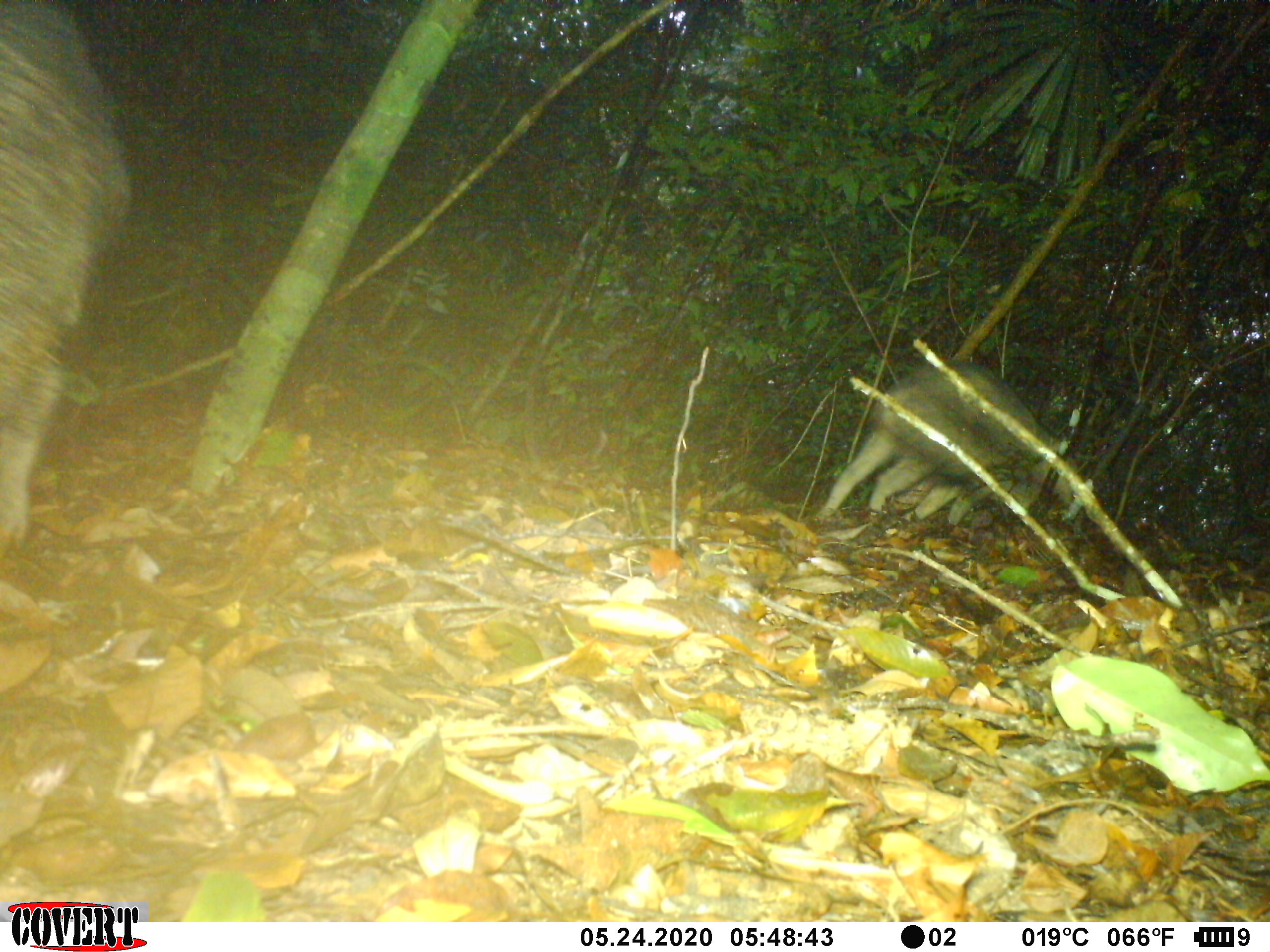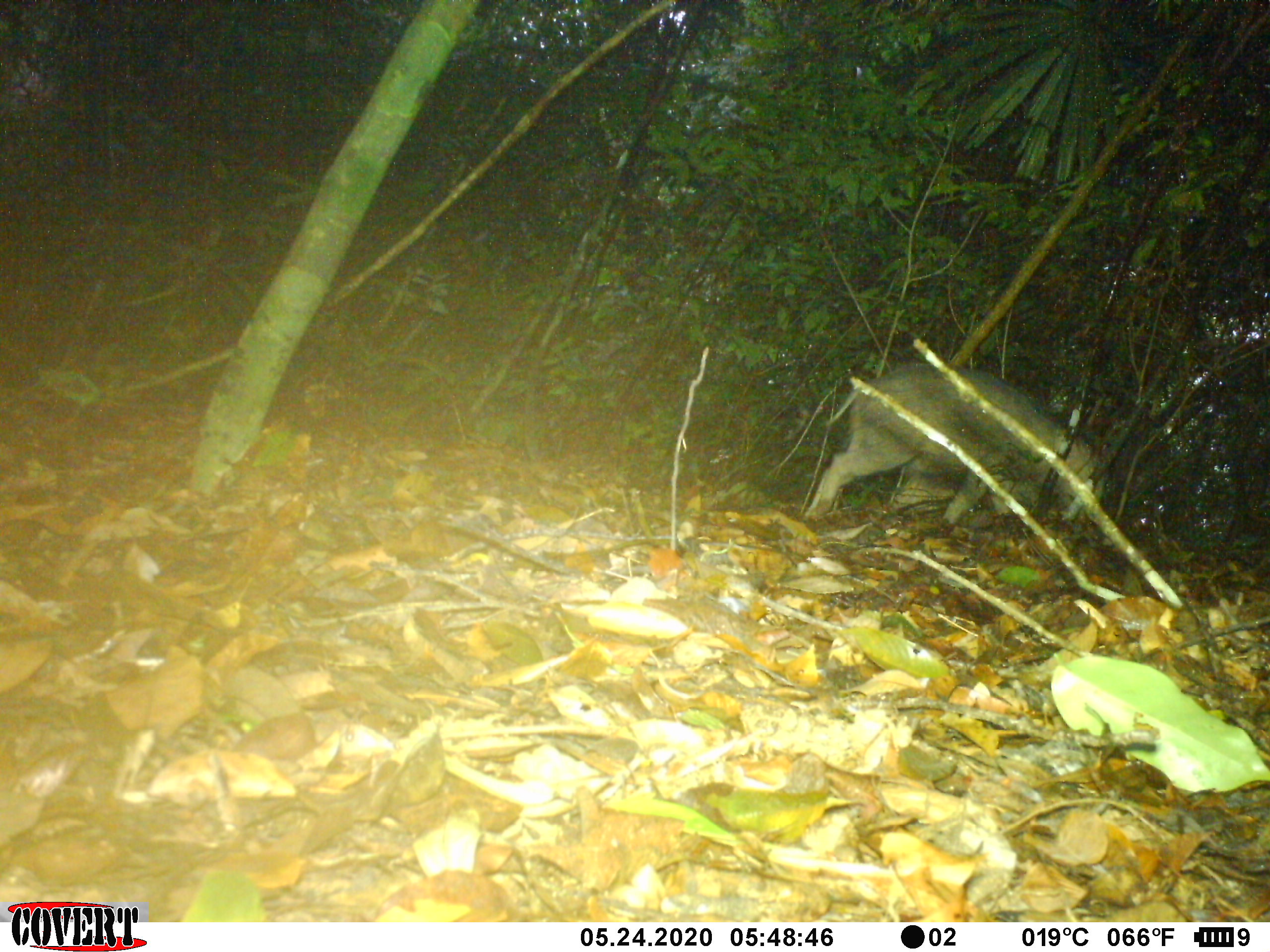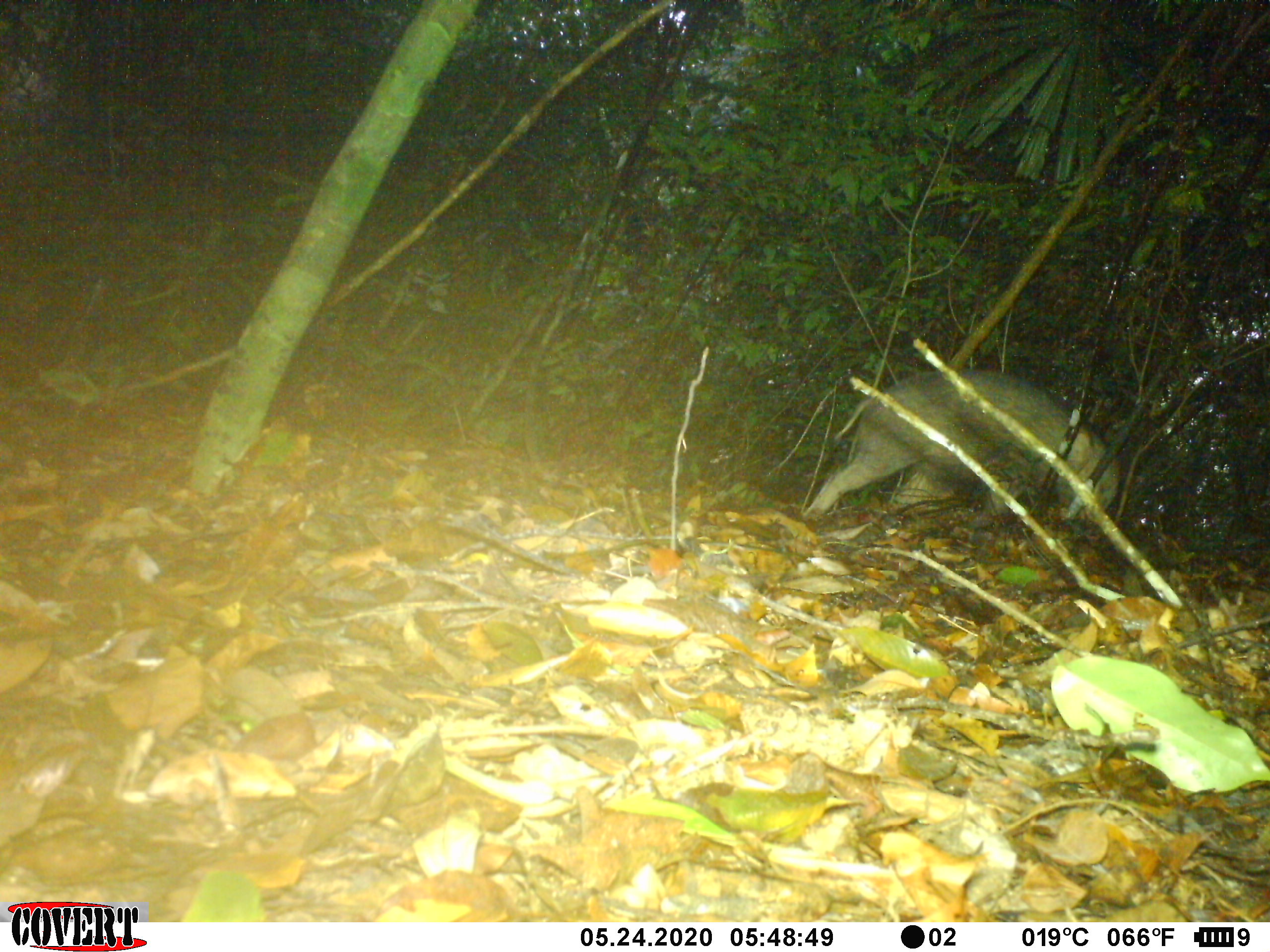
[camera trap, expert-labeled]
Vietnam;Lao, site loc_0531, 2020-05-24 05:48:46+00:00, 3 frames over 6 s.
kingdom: Animalia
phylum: Chordata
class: Mammalia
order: Artiodactyla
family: Suidae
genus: Sus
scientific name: Sus scrofa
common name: eurasian wild pig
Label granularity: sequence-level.